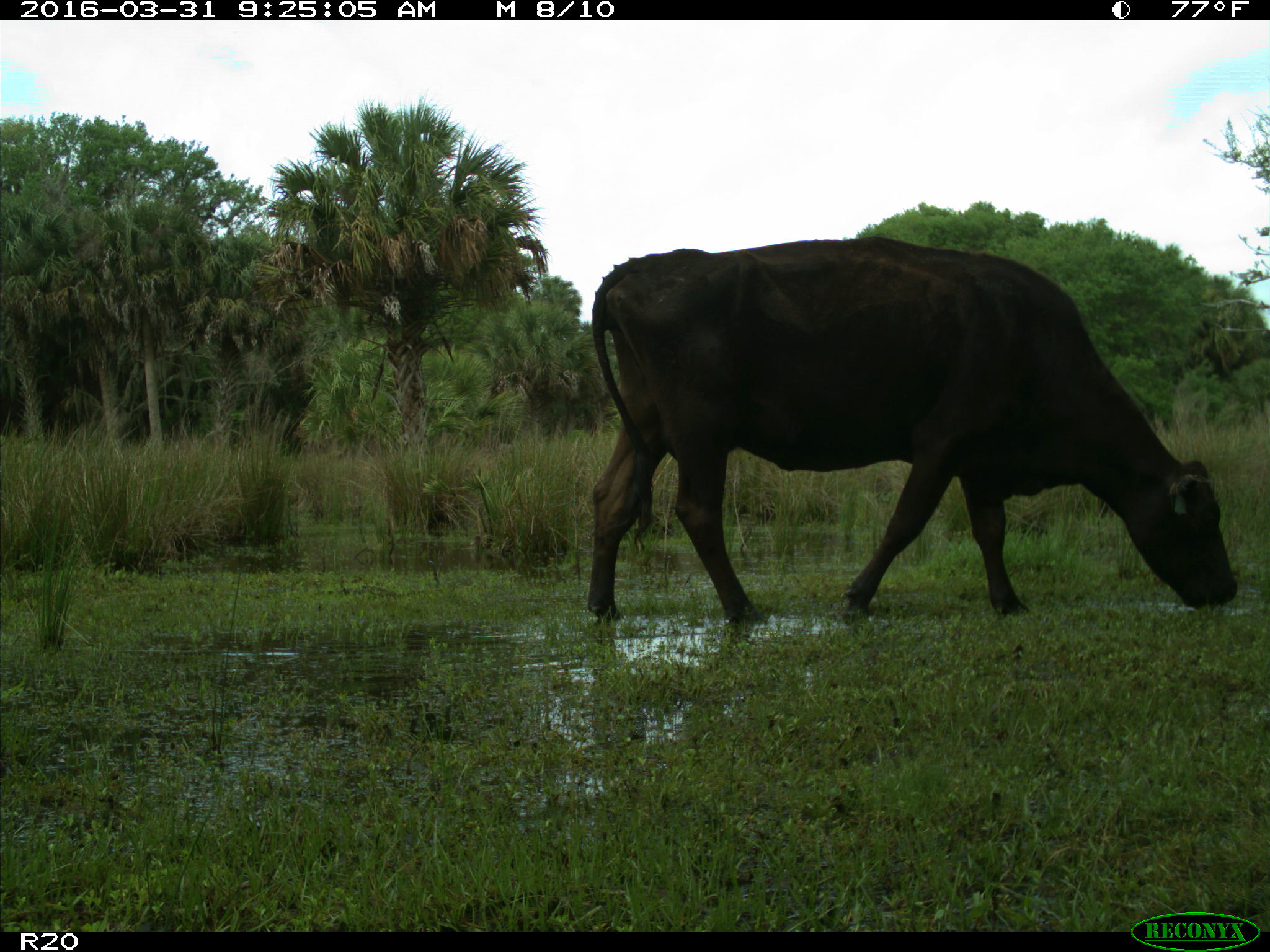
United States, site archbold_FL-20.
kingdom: Animalia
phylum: Chordata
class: Mammalia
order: Artiodactyla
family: Bovidae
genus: Bos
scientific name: Bos taurus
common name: domestic cow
Bos taurus (domestic cow).